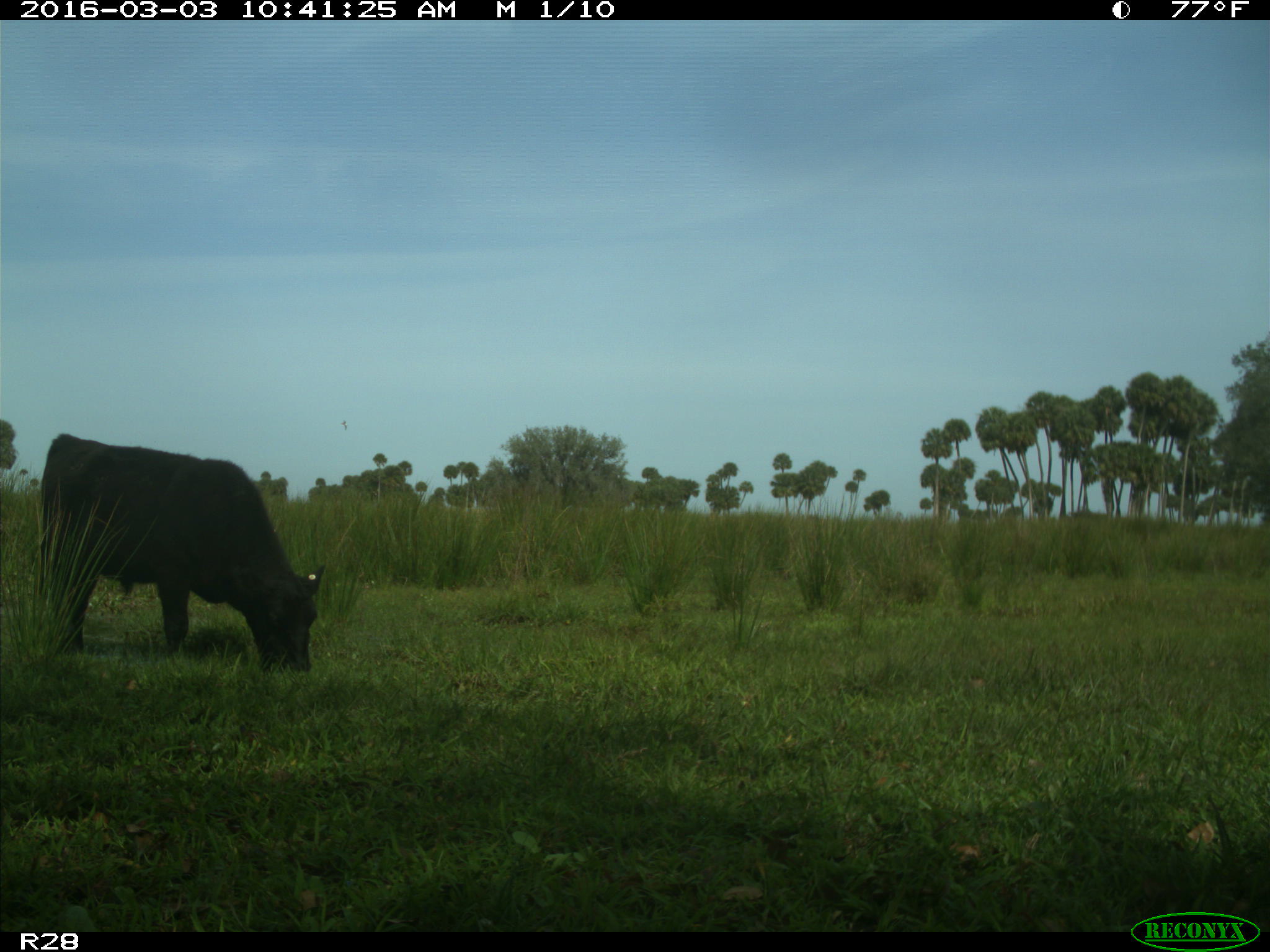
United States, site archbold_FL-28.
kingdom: Animalia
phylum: Chordata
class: Mammalia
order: Artiodactyla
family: Bovidae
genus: Bos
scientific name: Bos taurus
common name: domestic cow